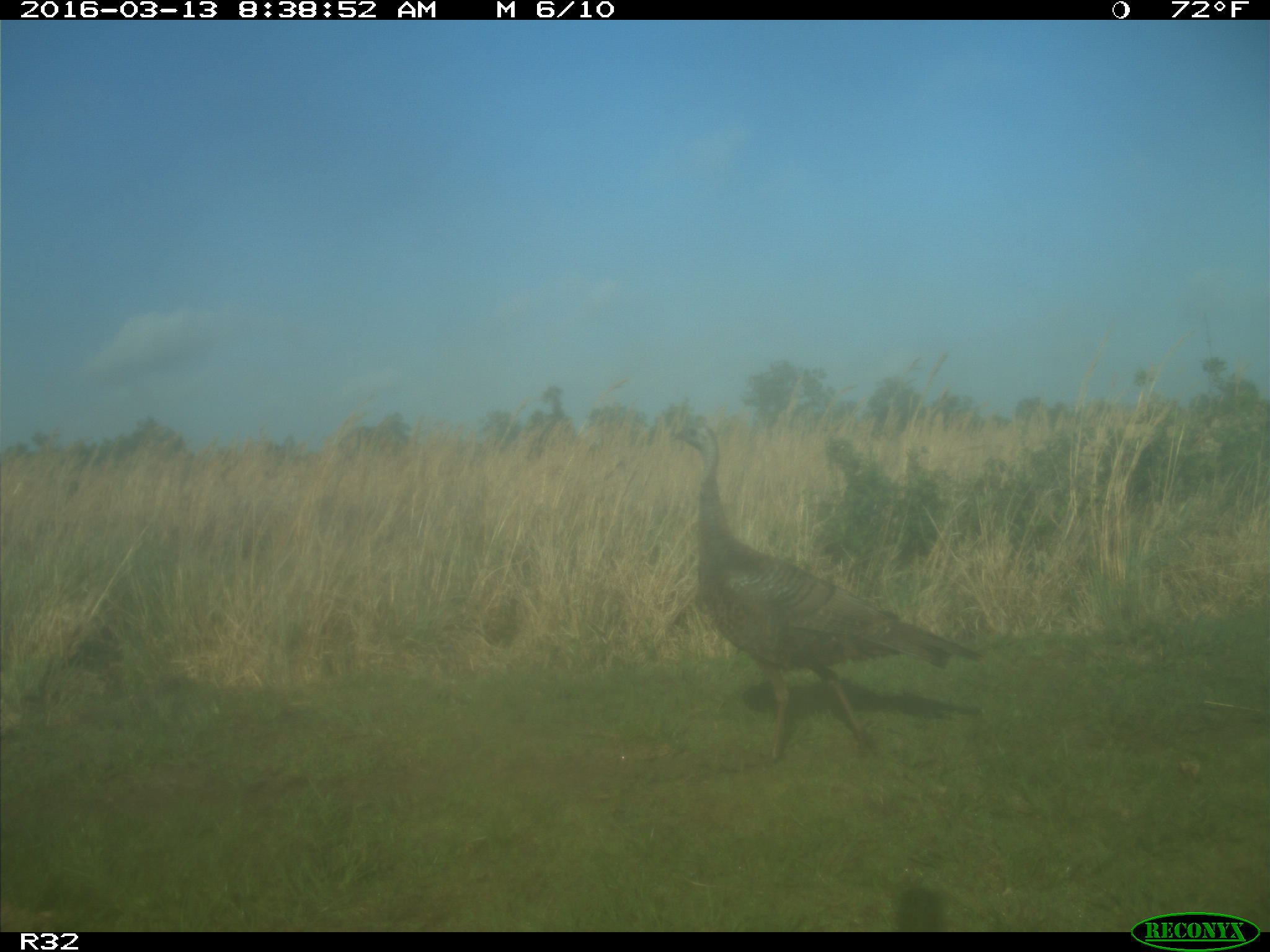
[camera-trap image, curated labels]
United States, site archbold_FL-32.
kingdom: Animalia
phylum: Chordata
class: Aves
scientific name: Aves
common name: birds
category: unidentified bird